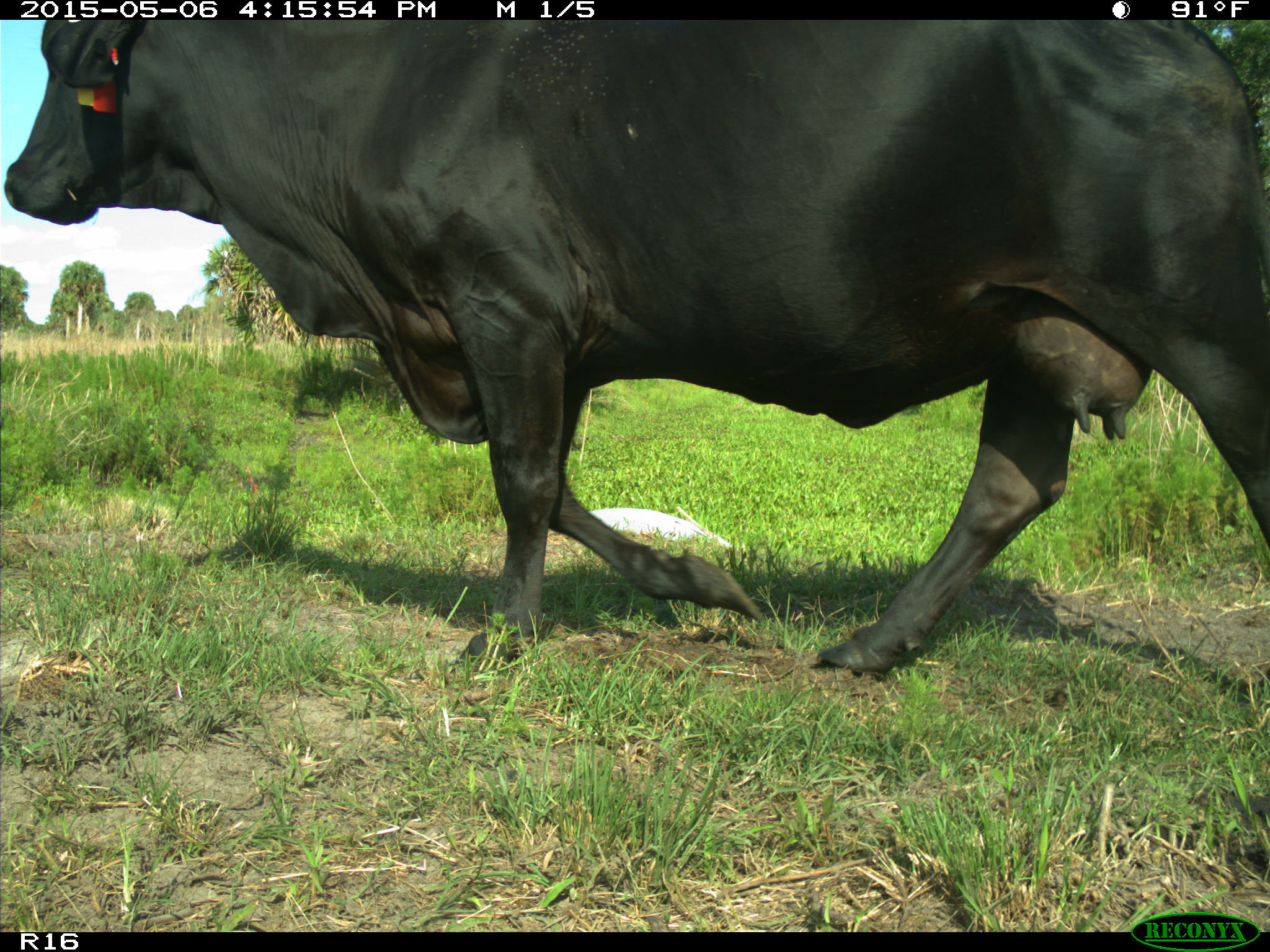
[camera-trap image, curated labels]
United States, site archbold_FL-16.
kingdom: Animalia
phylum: Chordata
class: Mammalia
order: Artiodactyla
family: Bovidae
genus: Bos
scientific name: Bos taurus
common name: domestic cow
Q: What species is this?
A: Bos taurus (domestic cow).